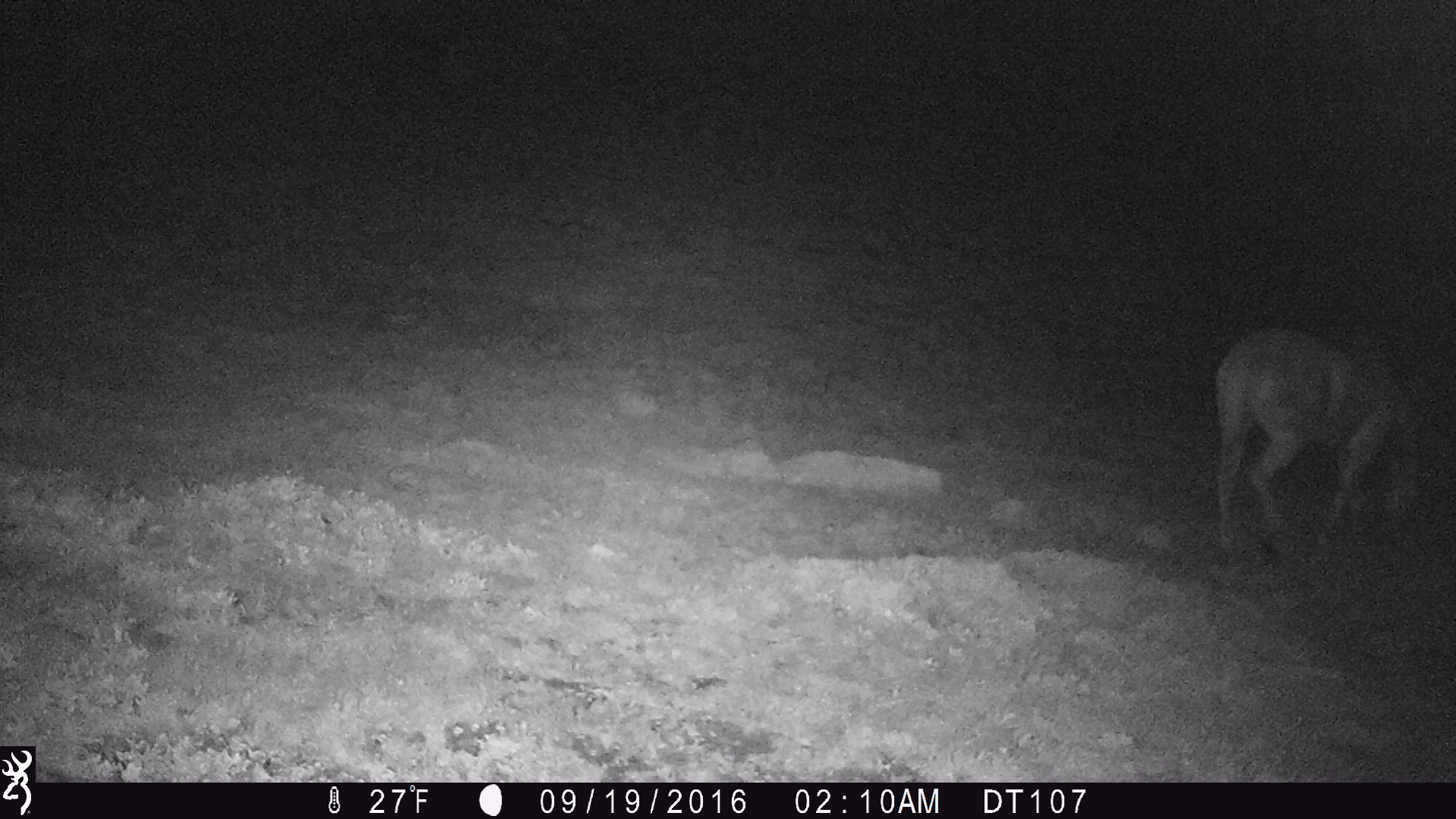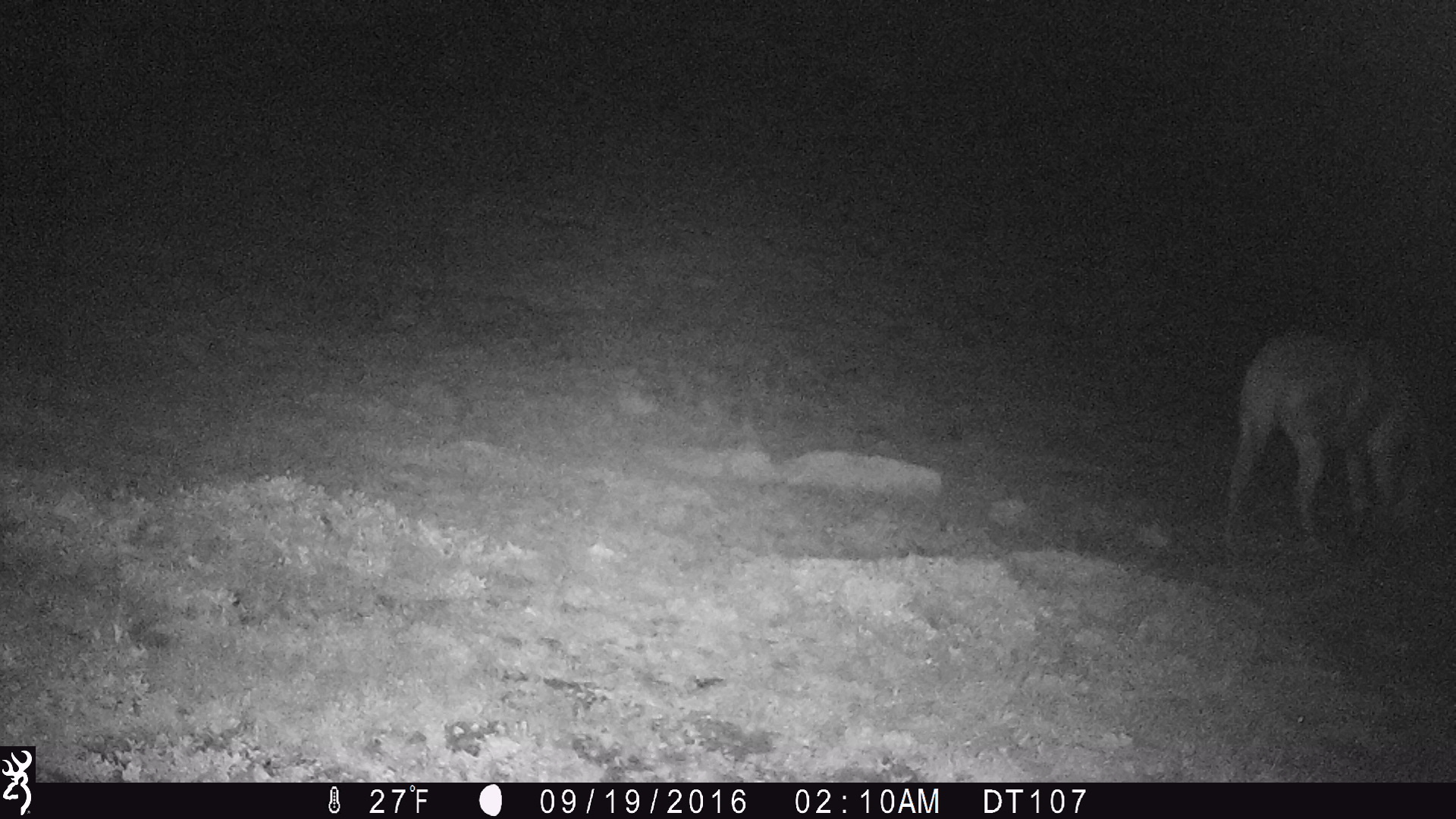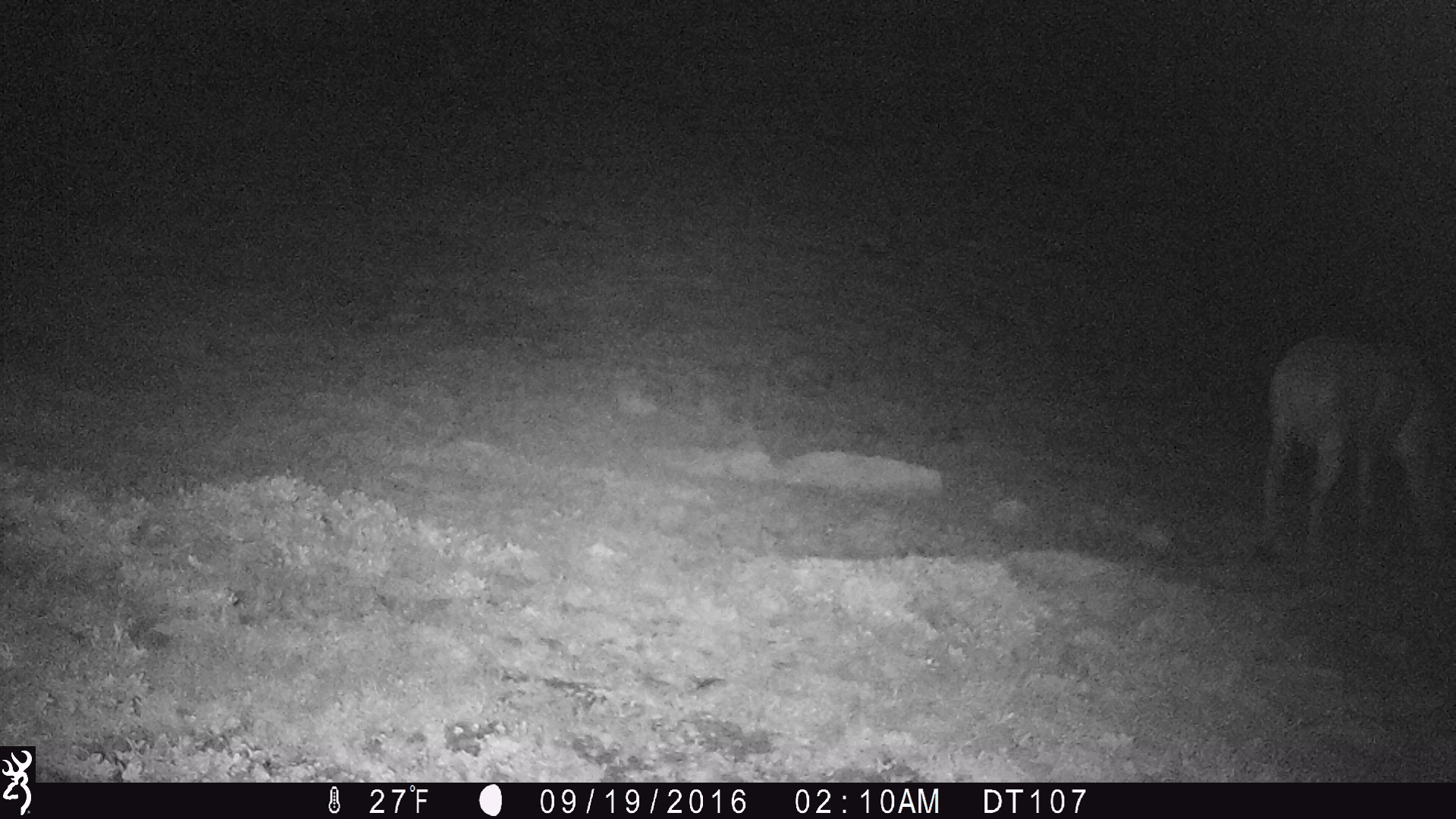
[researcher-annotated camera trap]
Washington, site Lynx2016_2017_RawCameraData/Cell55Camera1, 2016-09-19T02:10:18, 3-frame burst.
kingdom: Animalia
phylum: Chordata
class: Mammalia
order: Perissodactyla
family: Equidae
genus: Equus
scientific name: Equus caballus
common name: domestic horse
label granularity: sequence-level